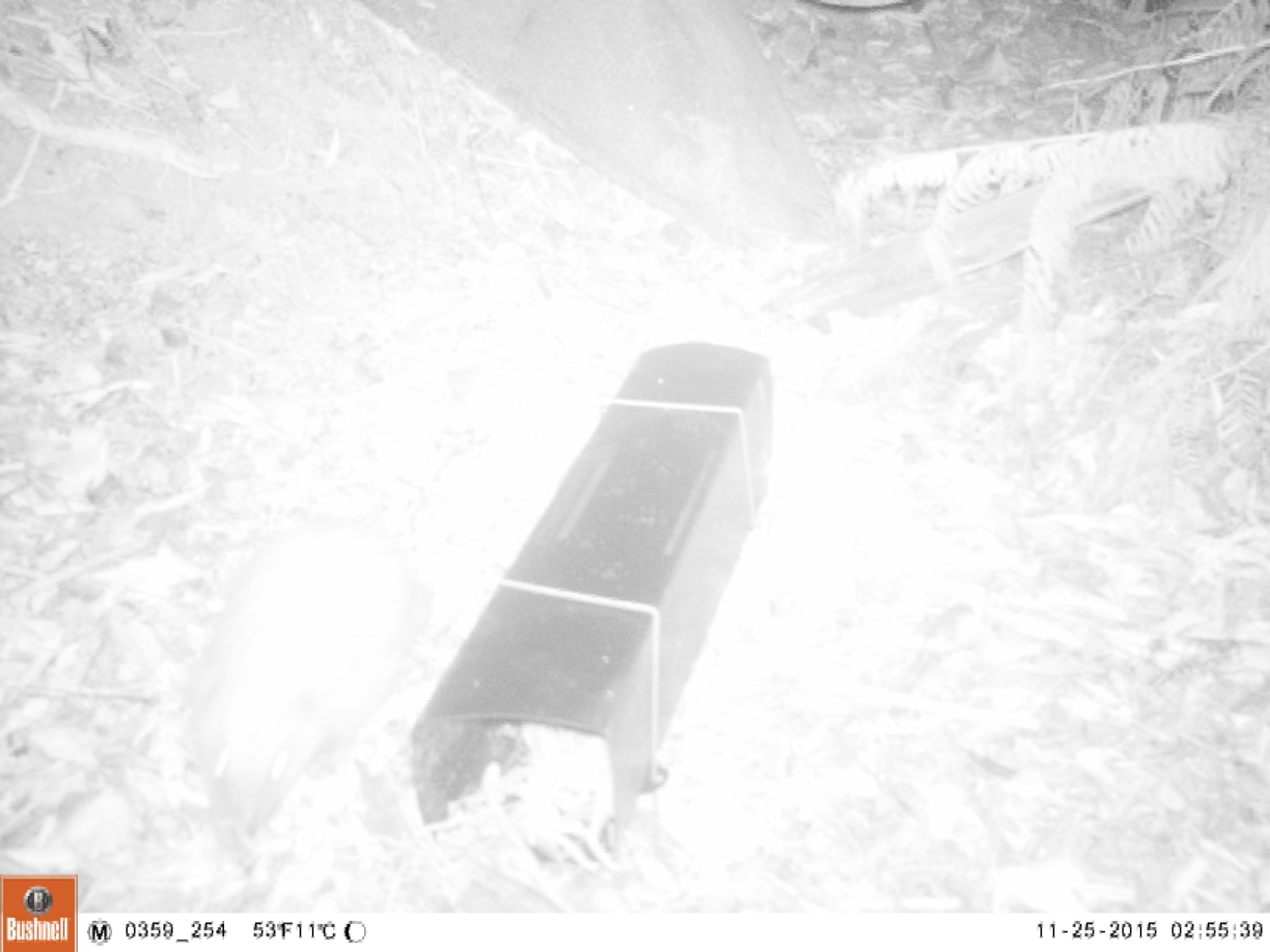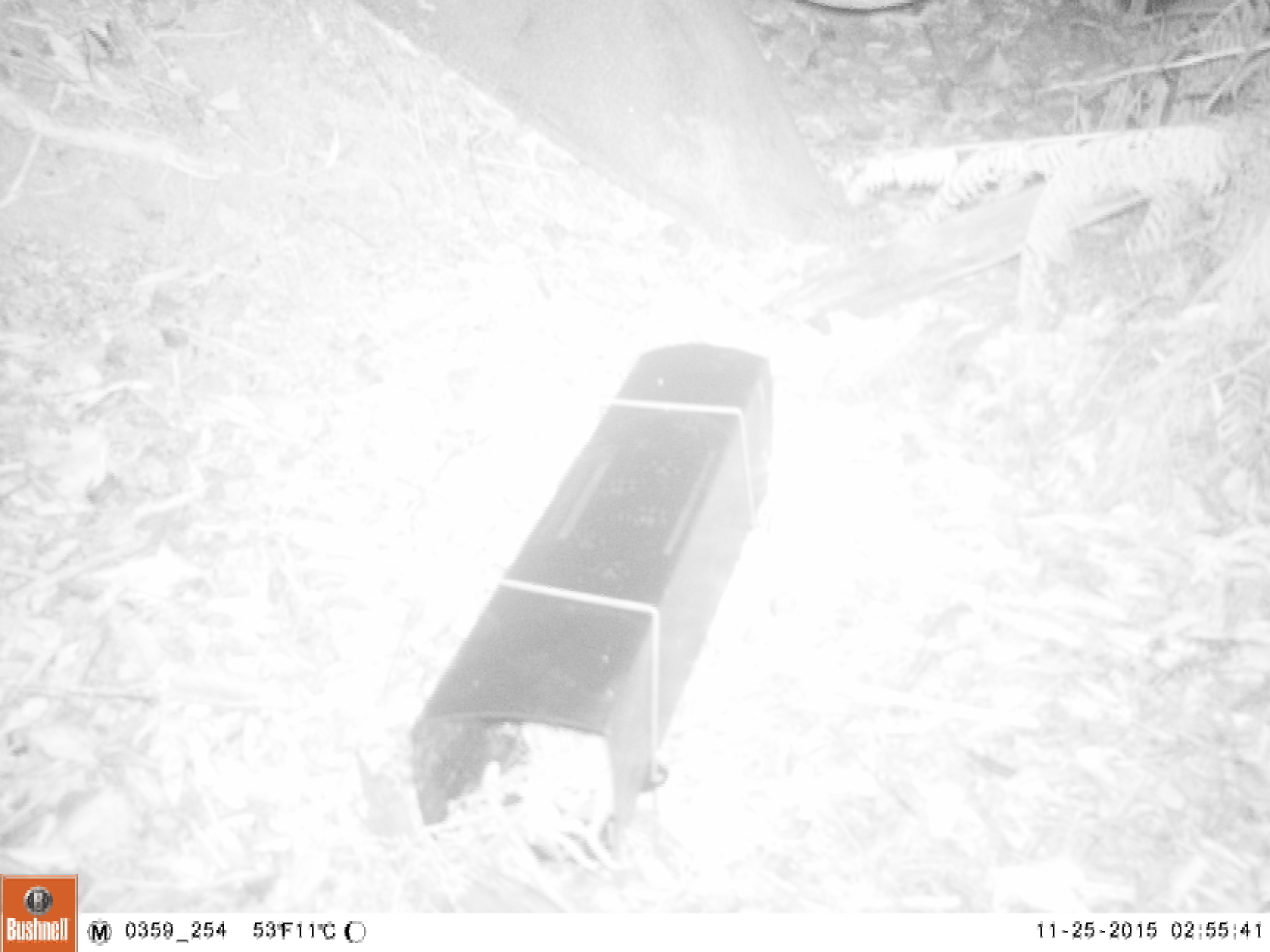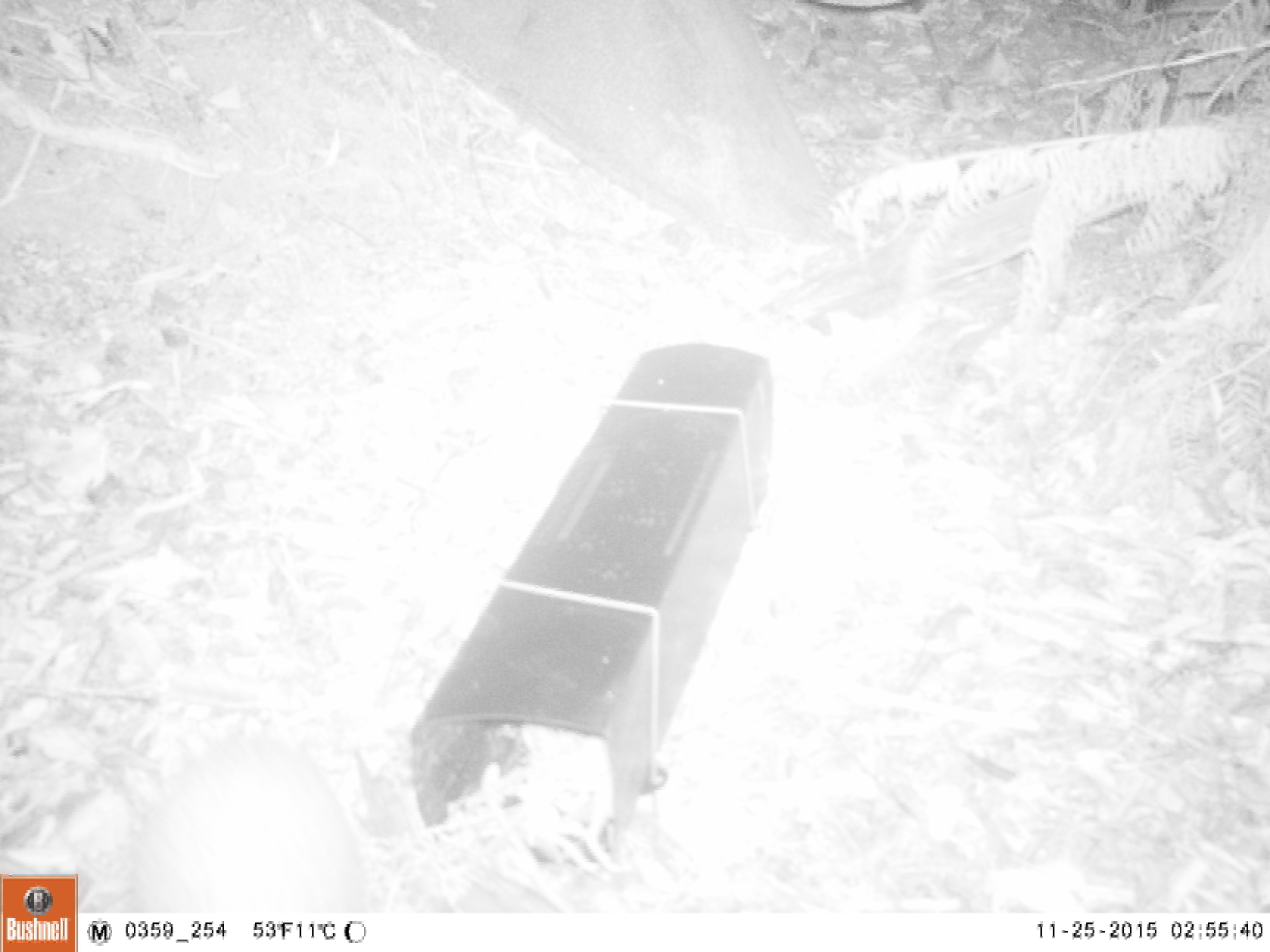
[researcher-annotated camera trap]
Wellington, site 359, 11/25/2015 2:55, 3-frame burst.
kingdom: Animalia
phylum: Chordata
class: Mammalia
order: Eulipotyphla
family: Erinaceidae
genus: Erinaceus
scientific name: Erinaceus europaeus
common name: hedgehog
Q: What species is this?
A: Hedgehog (Erinaceus europaeus).